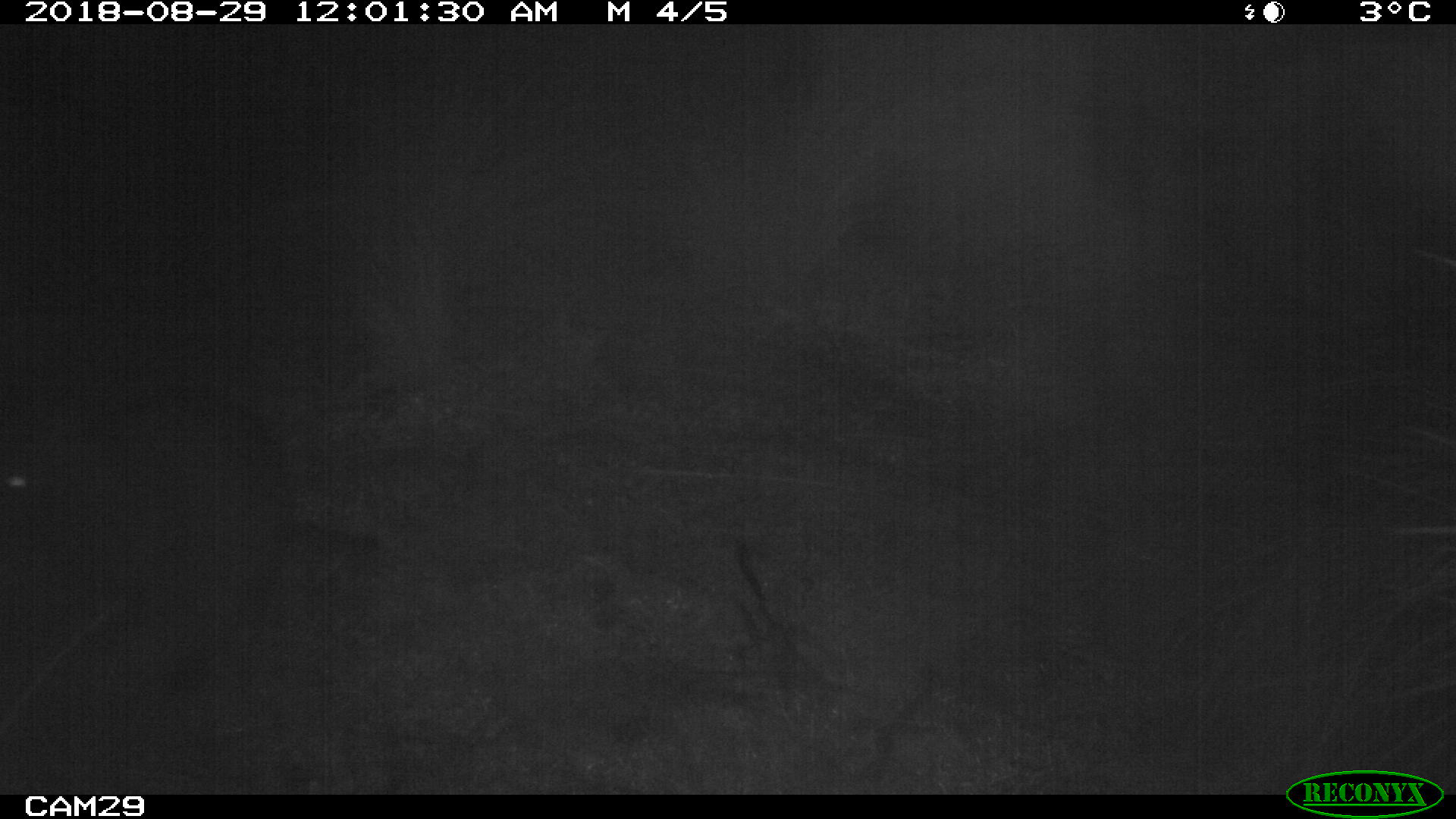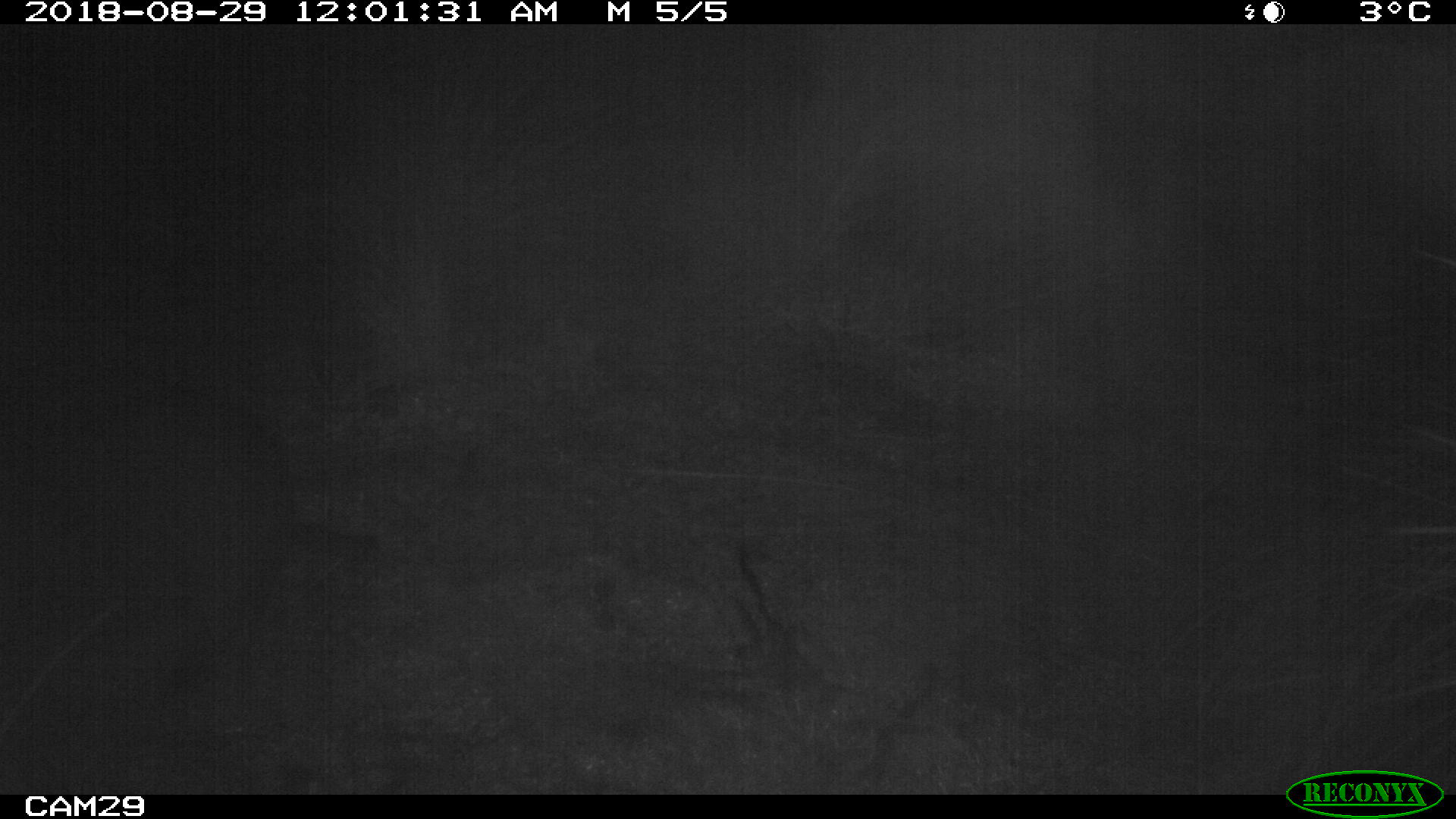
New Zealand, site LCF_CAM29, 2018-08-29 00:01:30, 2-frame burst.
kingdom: Animalia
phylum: Chordata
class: Mammalia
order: Diprotodontia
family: Macropodidae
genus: Notamacropus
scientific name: Notamacropus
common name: wallaby